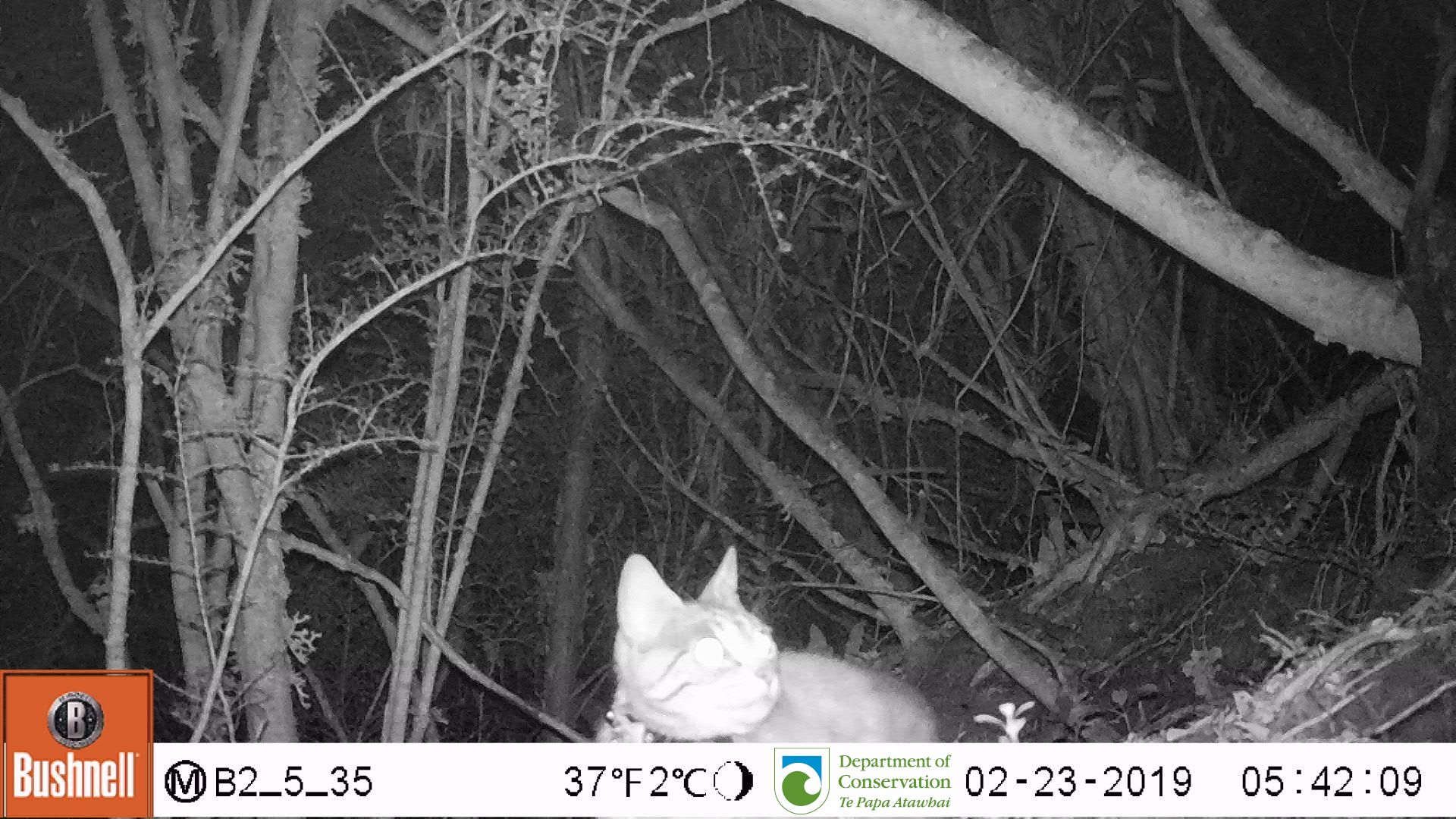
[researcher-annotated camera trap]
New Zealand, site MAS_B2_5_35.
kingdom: Animalia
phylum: Chordata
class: Mammalia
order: Carnivora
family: Felidae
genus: Felis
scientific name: Felis catus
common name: domestic cat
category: cat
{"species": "cat (domestic cat) (Felis catus)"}